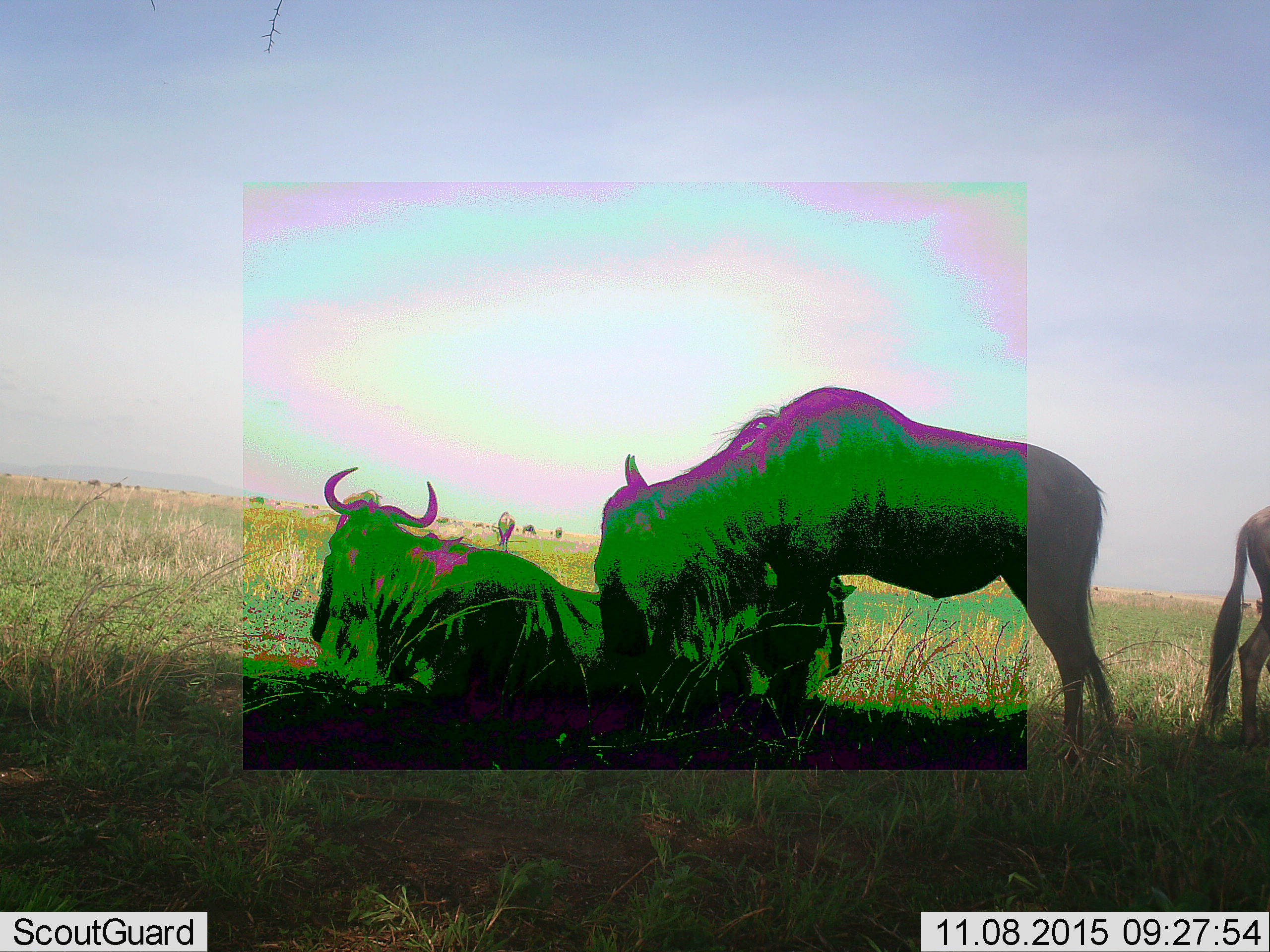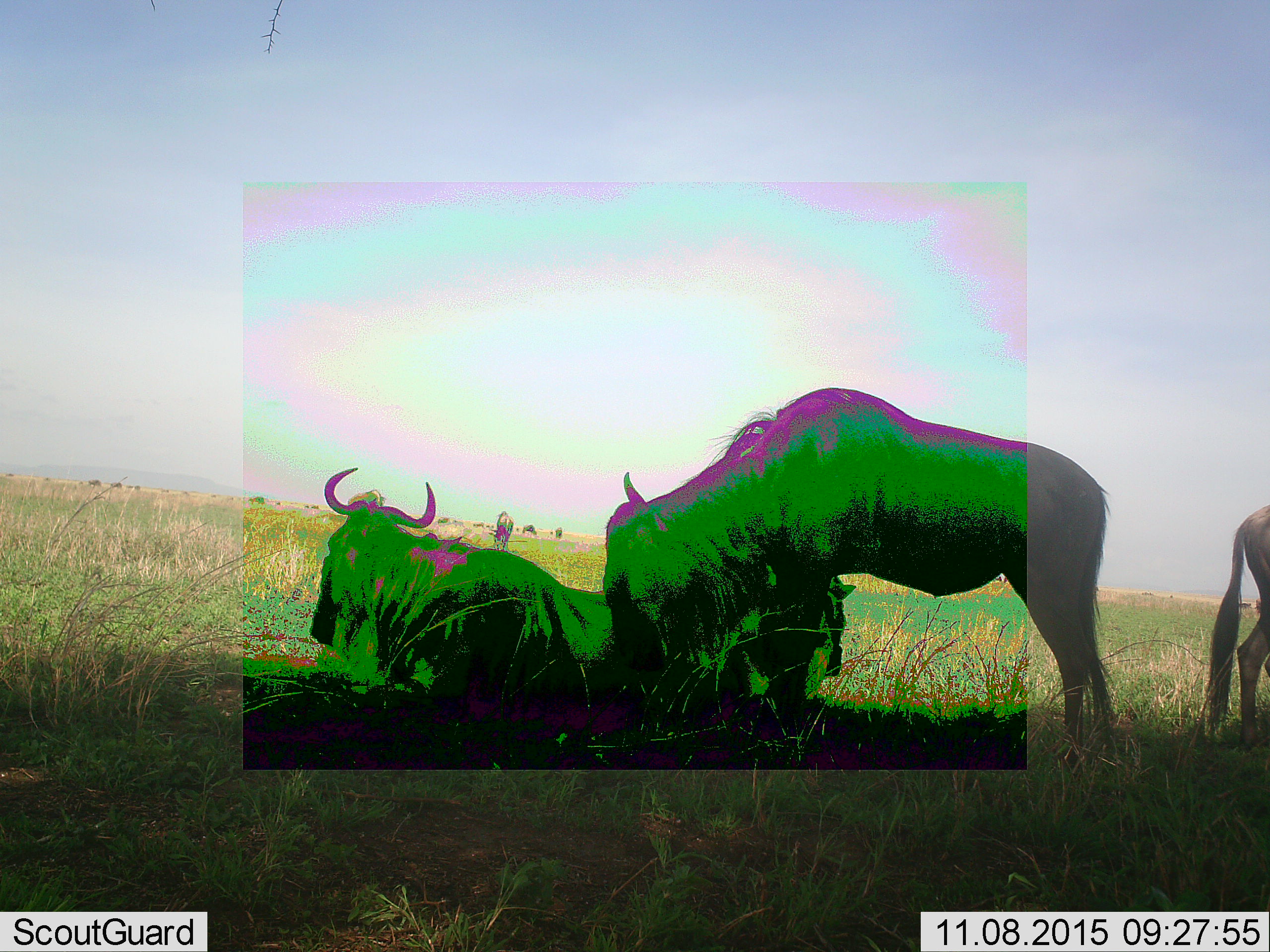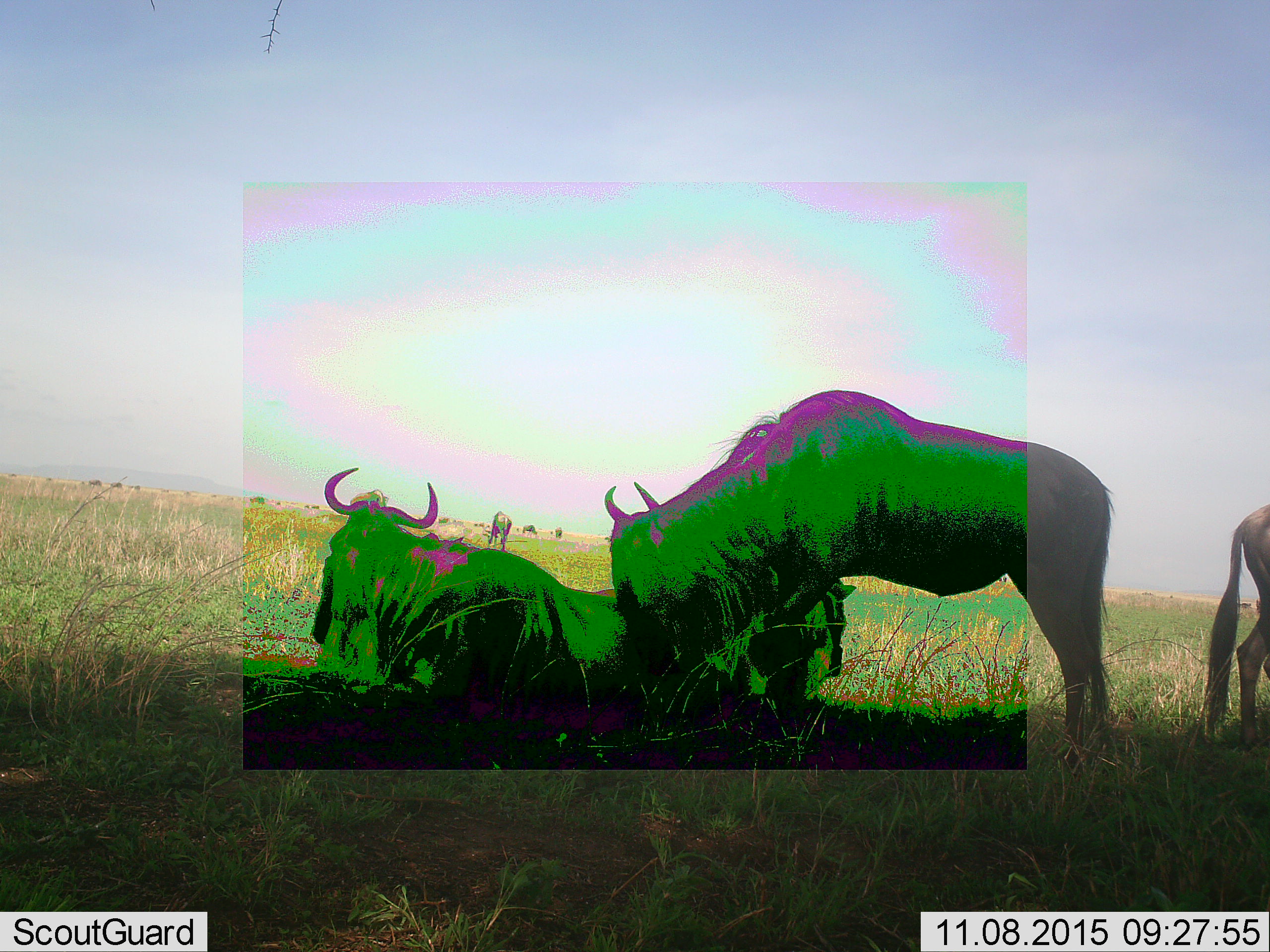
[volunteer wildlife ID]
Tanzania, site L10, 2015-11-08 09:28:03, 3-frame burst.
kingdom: Animalia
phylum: Chordata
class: Mammalia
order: Artiodactyla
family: Bovidae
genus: Connochaetes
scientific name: Connochaetes taurinus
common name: blue wildebeest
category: wildebeest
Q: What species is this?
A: Wildebeest (blue wildebeest) (Connochaetes taurinus).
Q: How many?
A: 11-50.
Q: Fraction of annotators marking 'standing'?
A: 78%.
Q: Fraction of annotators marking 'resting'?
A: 89%.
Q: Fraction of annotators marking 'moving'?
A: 56%.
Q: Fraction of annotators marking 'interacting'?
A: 11%.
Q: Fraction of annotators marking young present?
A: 0%.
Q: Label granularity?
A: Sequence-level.